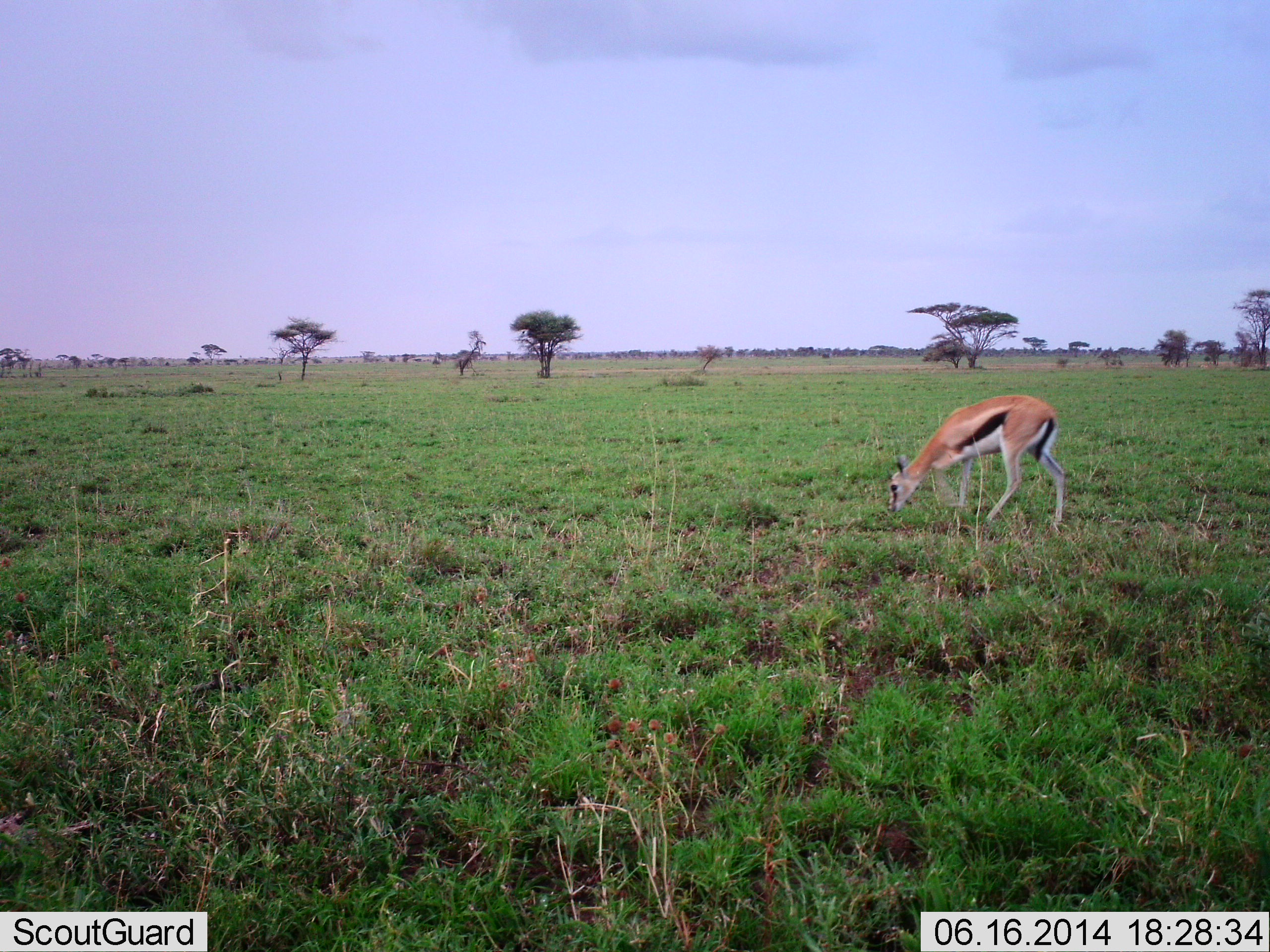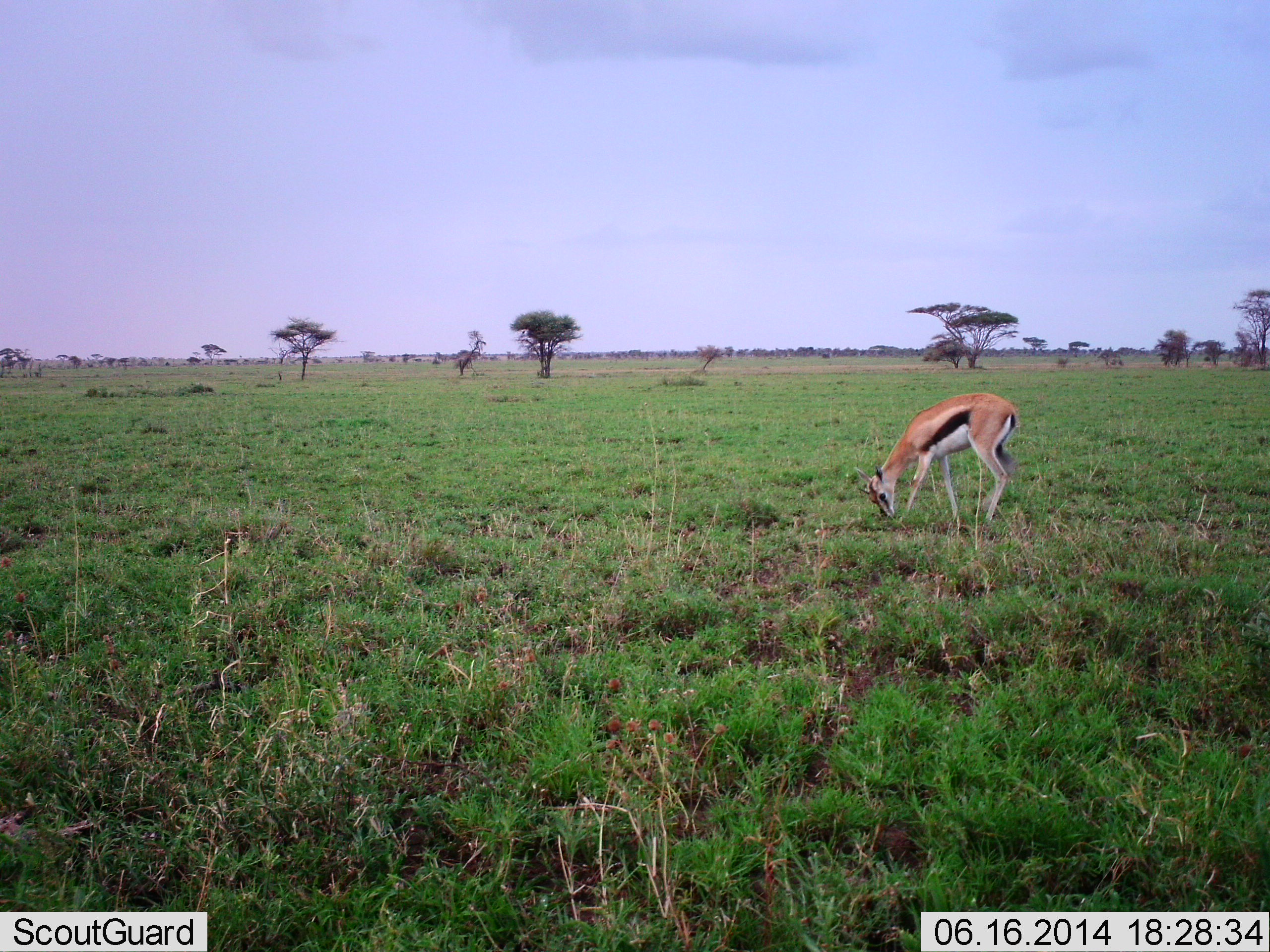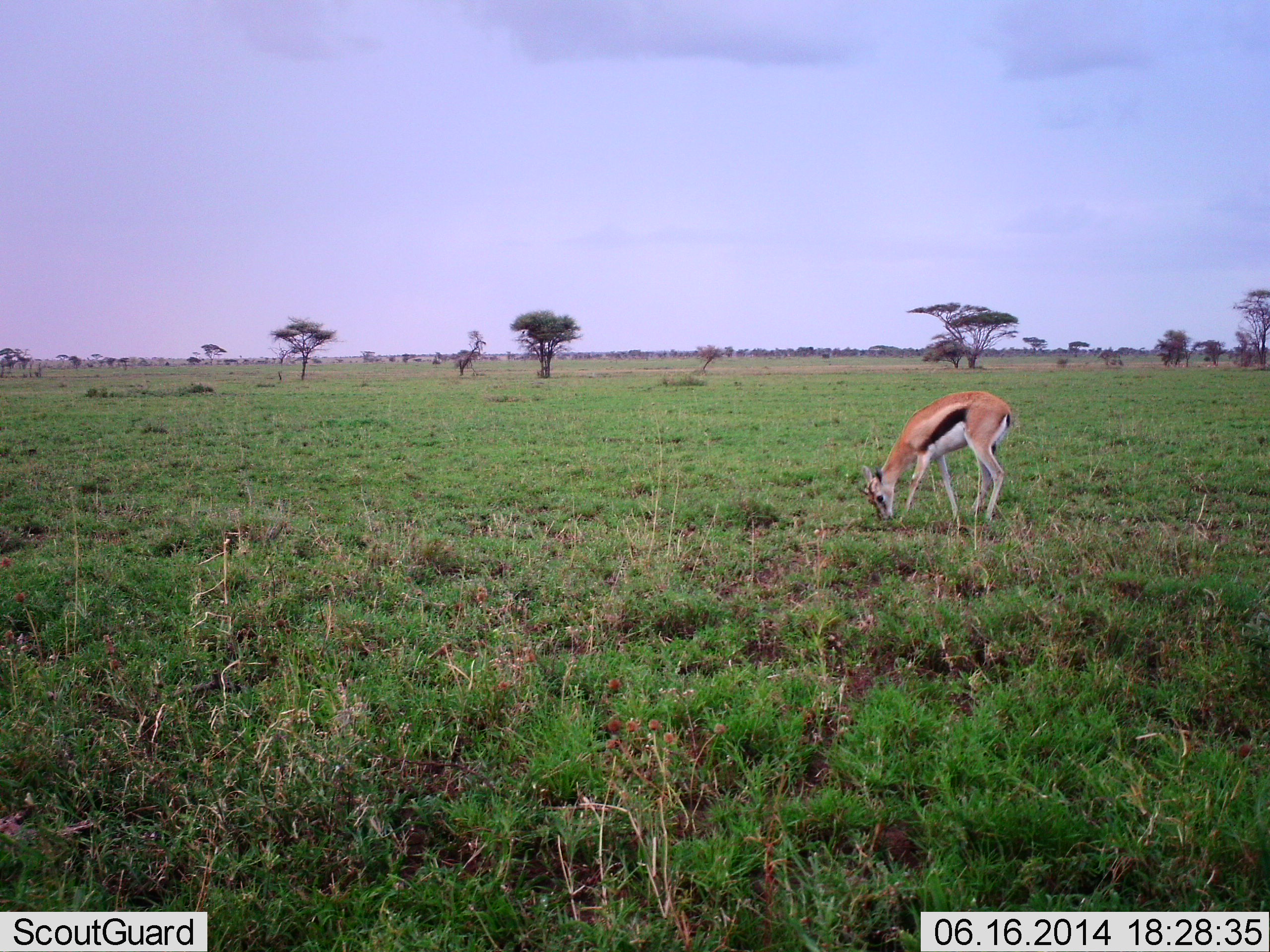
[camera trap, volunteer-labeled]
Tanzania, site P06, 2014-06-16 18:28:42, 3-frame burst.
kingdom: Animalia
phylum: Chordata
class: Mammalia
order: Artiodactyla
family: Bovidae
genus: Eudorcas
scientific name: Eudorcas thomsonii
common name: thomson's gazelle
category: gazellethomsons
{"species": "gazellethomsons (thomson's gazelle) (Eudorcas thomsonii)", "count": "1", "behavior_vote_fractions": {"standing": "10%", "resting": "0%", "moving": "20%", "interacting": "0%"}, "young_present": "0%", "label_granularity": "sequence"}